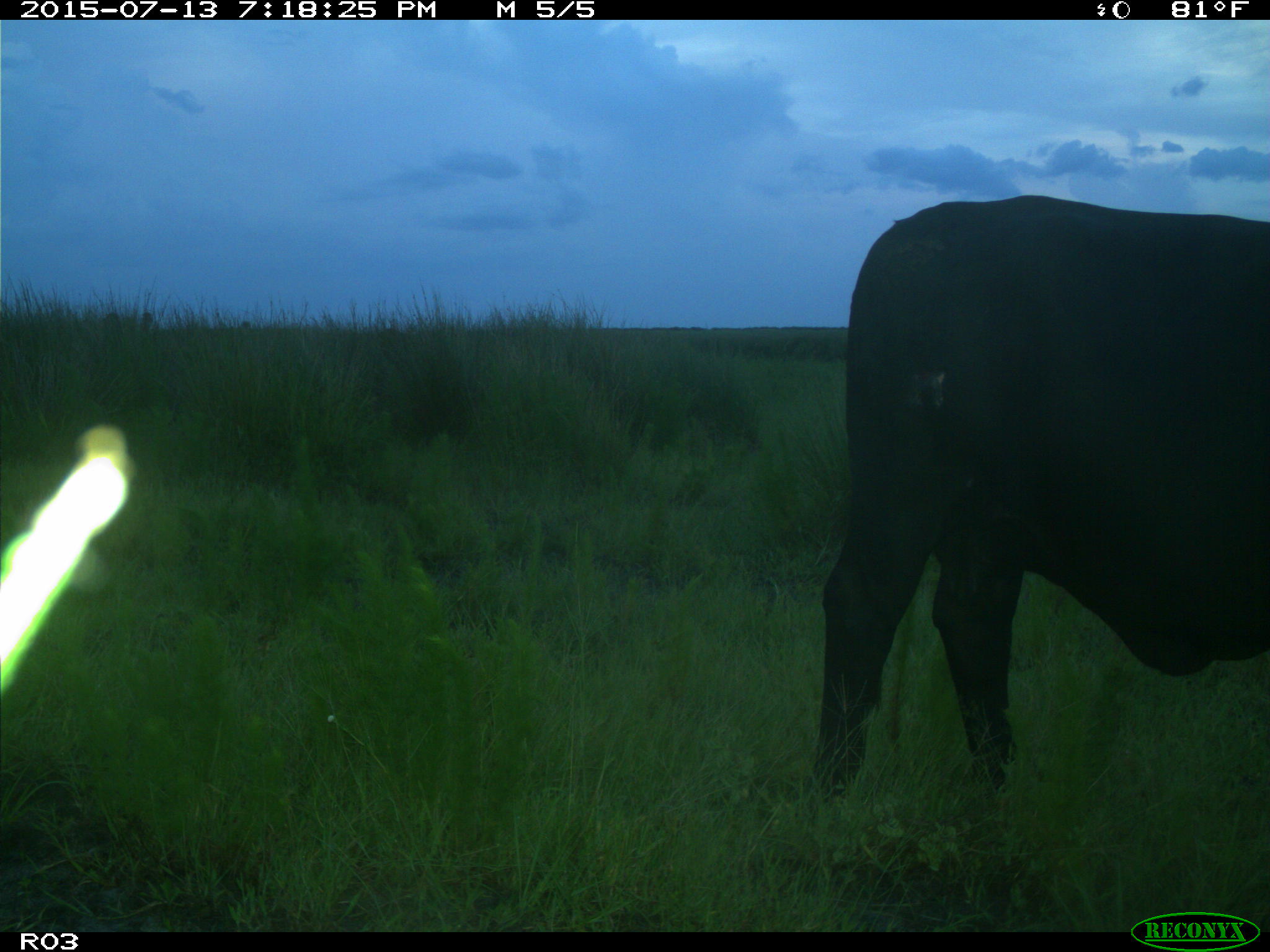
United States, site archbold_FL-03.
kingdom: Animalia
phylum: Chordata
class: Mammalia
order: Artiodactyla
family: Bovidae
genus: Bos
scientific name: Bos taurus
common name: domestic cow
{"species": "Bos taurus (domestic cow)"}